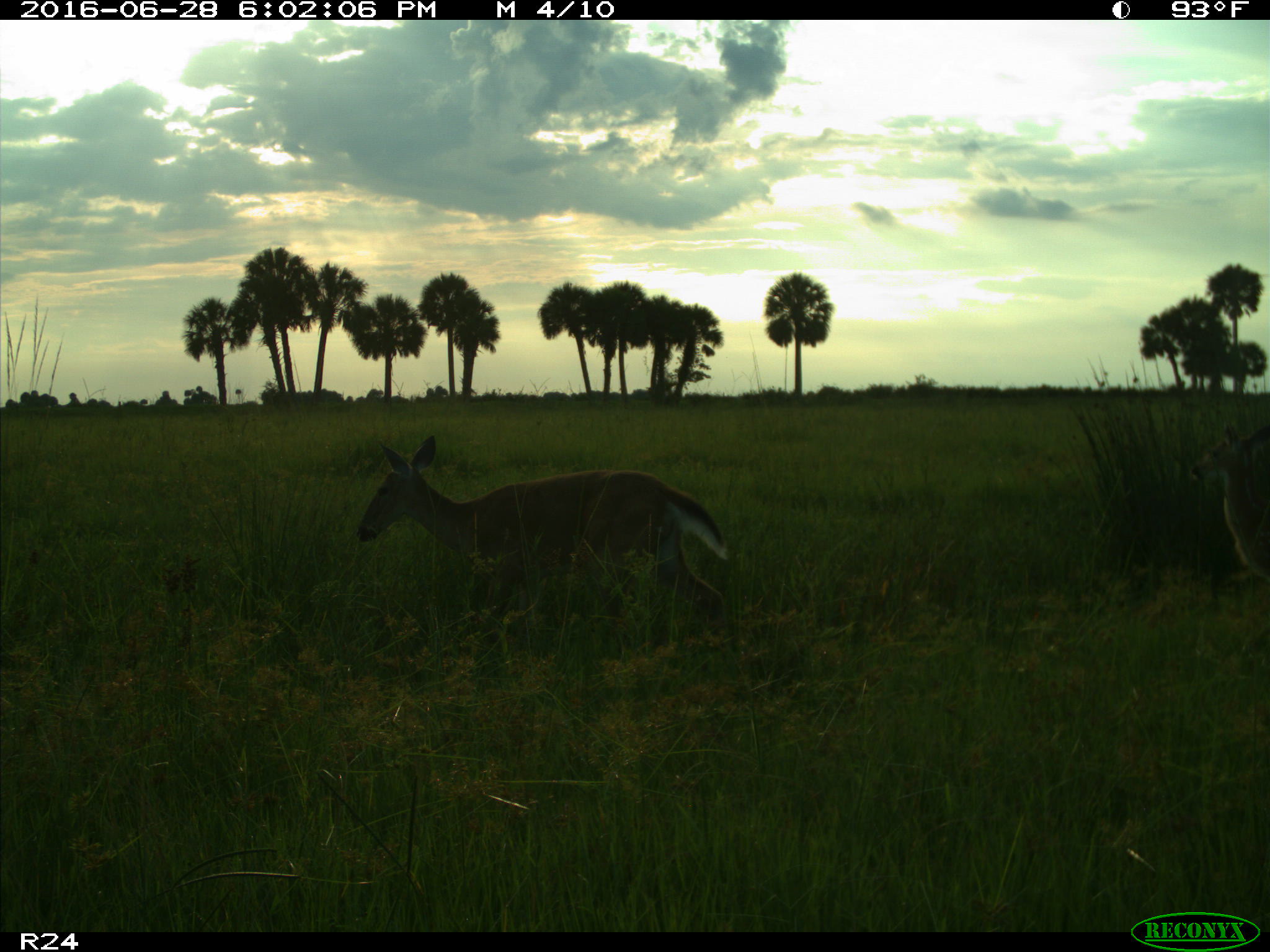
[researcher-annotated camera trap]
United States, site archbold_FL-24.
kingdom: Animalia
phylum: Chordata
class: Mammalia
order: Artiodactyla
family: Cervidae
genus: Odocoileus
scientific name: Odocoileus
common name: deer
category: unidentified deer